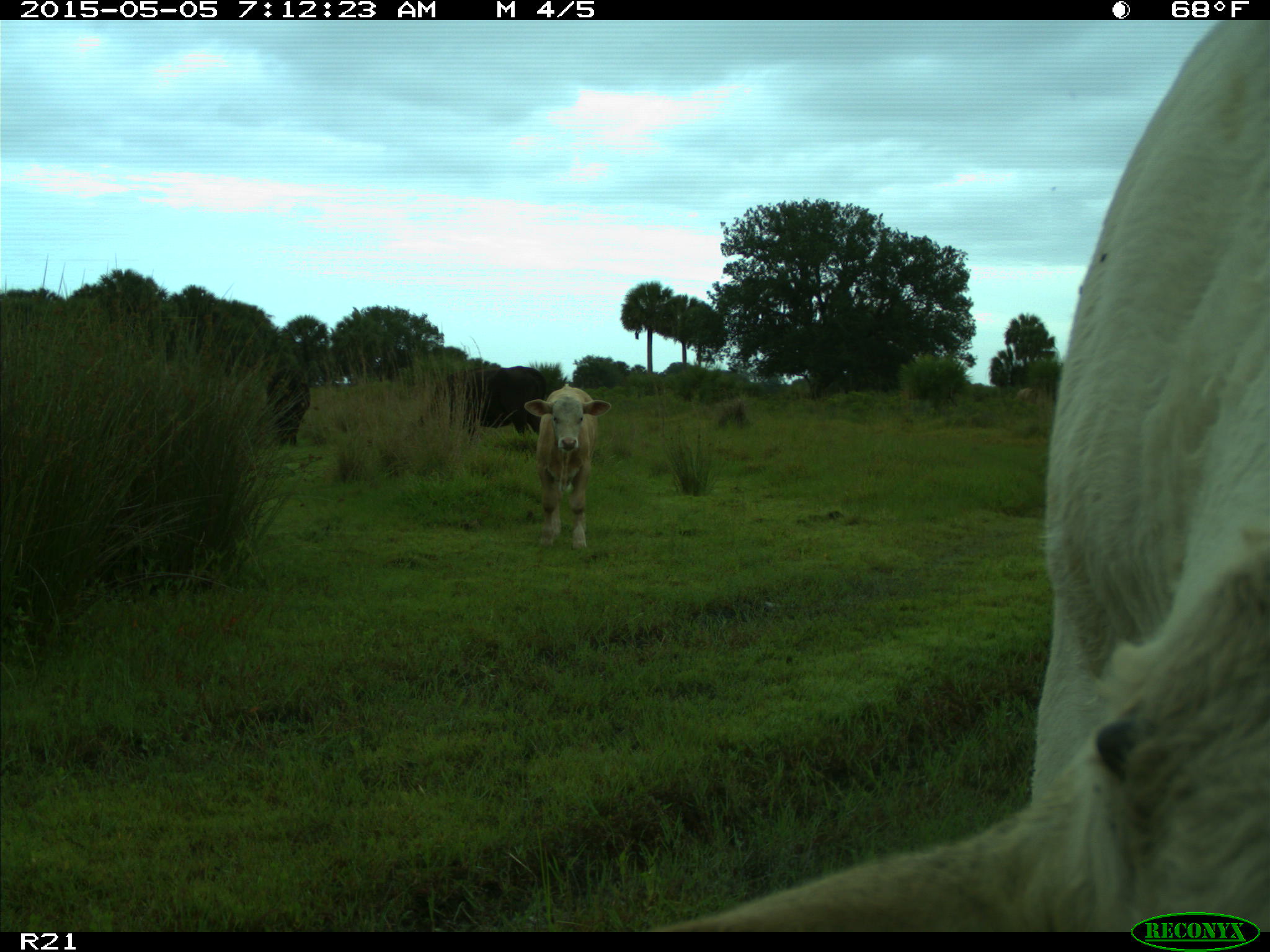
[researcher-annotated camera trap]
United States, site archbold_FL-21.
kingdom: Animalia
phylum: Chordata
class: Mammalia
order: Artiodactyla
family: Bovidae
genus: Bos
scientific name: Bos taurus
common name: domestic cow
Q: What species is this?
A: Bos taurus (domestic cow).